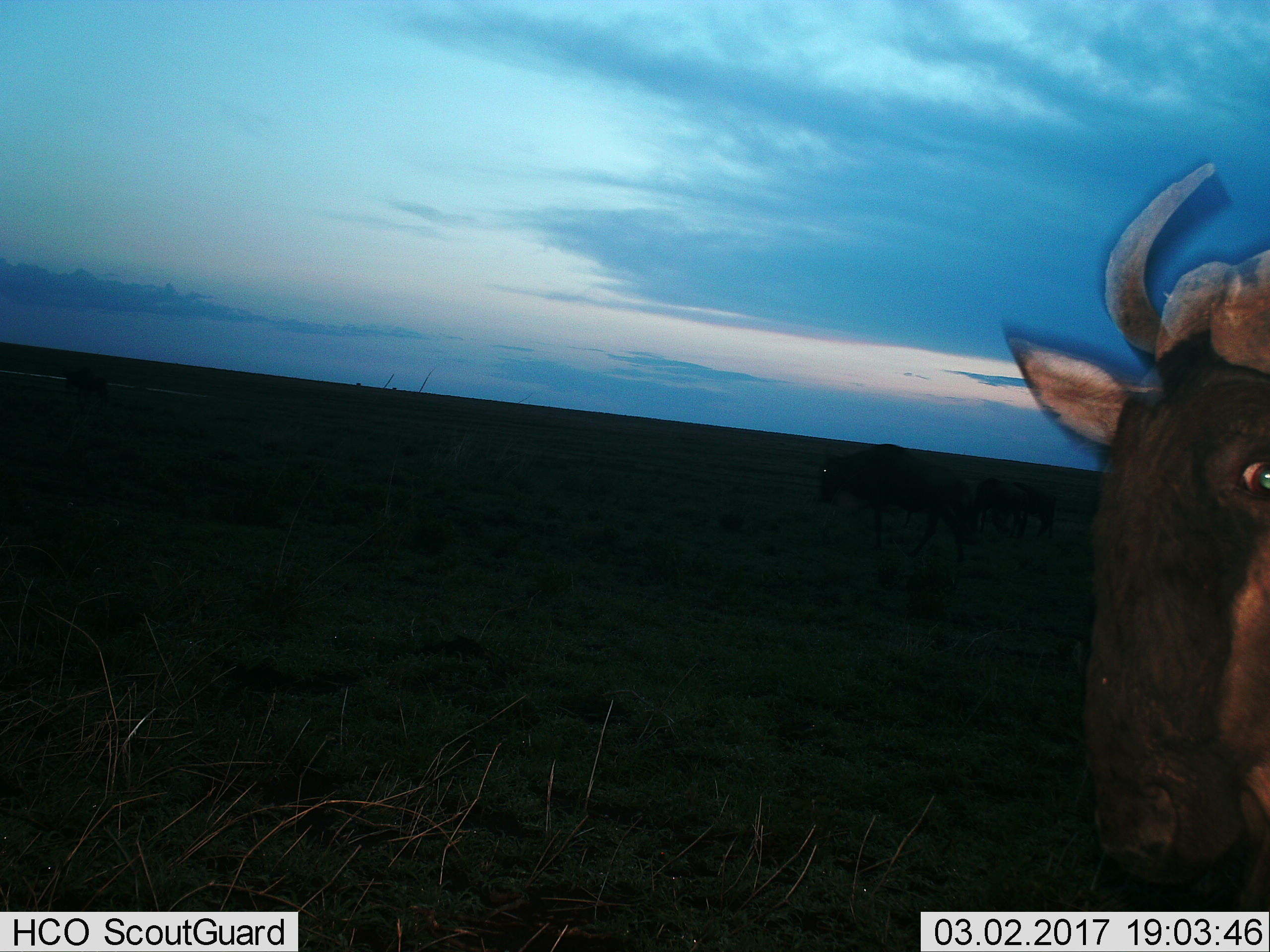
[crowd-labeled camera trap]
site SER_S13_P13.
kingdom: Animalia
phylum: Chordata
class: Mammalia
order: Artiodactyla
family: Bovidae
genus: Connochaetes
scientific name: Connochaetes taurinus taurinus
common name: blue wildebeest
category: wildebeestblue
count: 5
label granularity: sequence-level